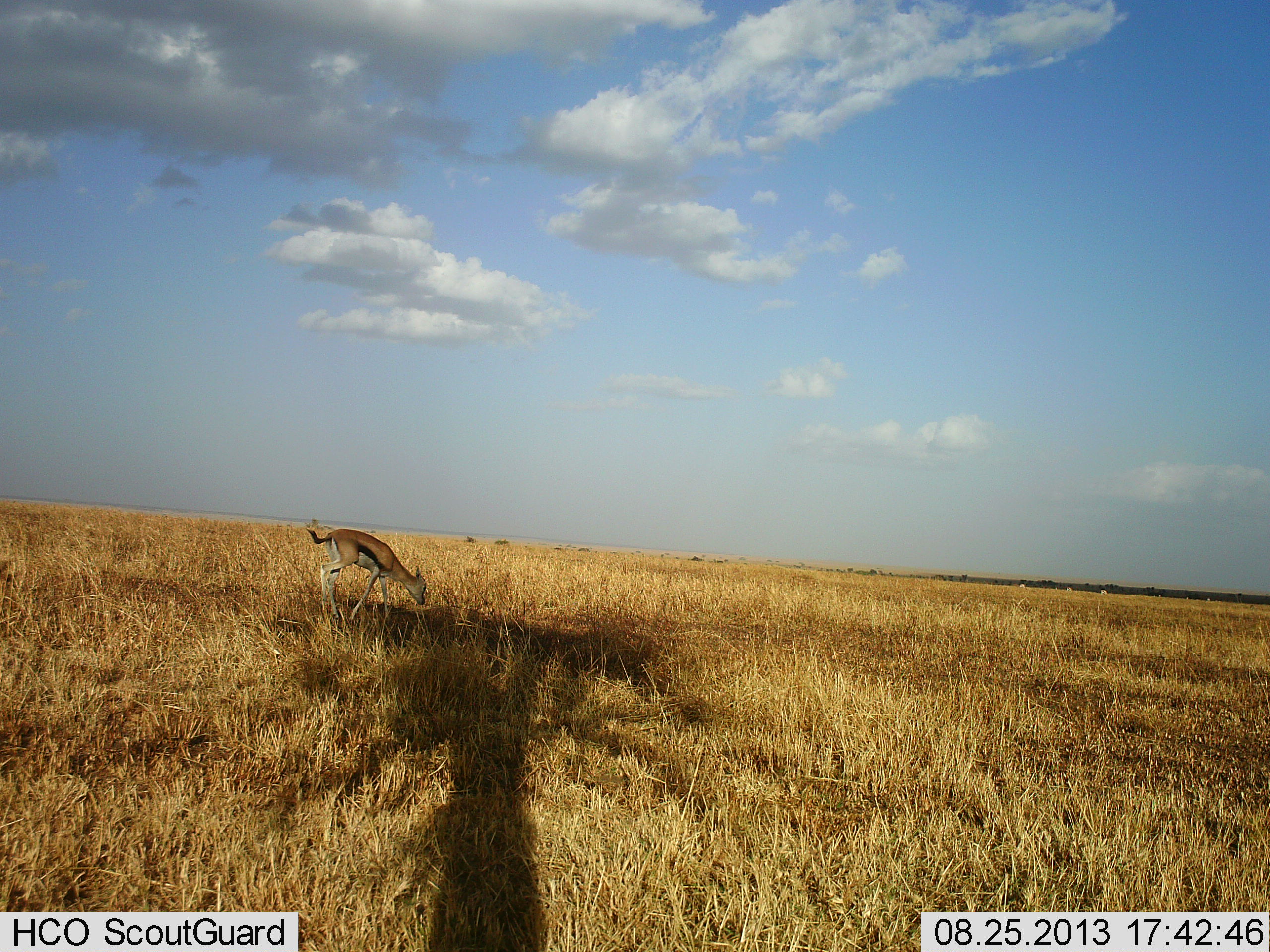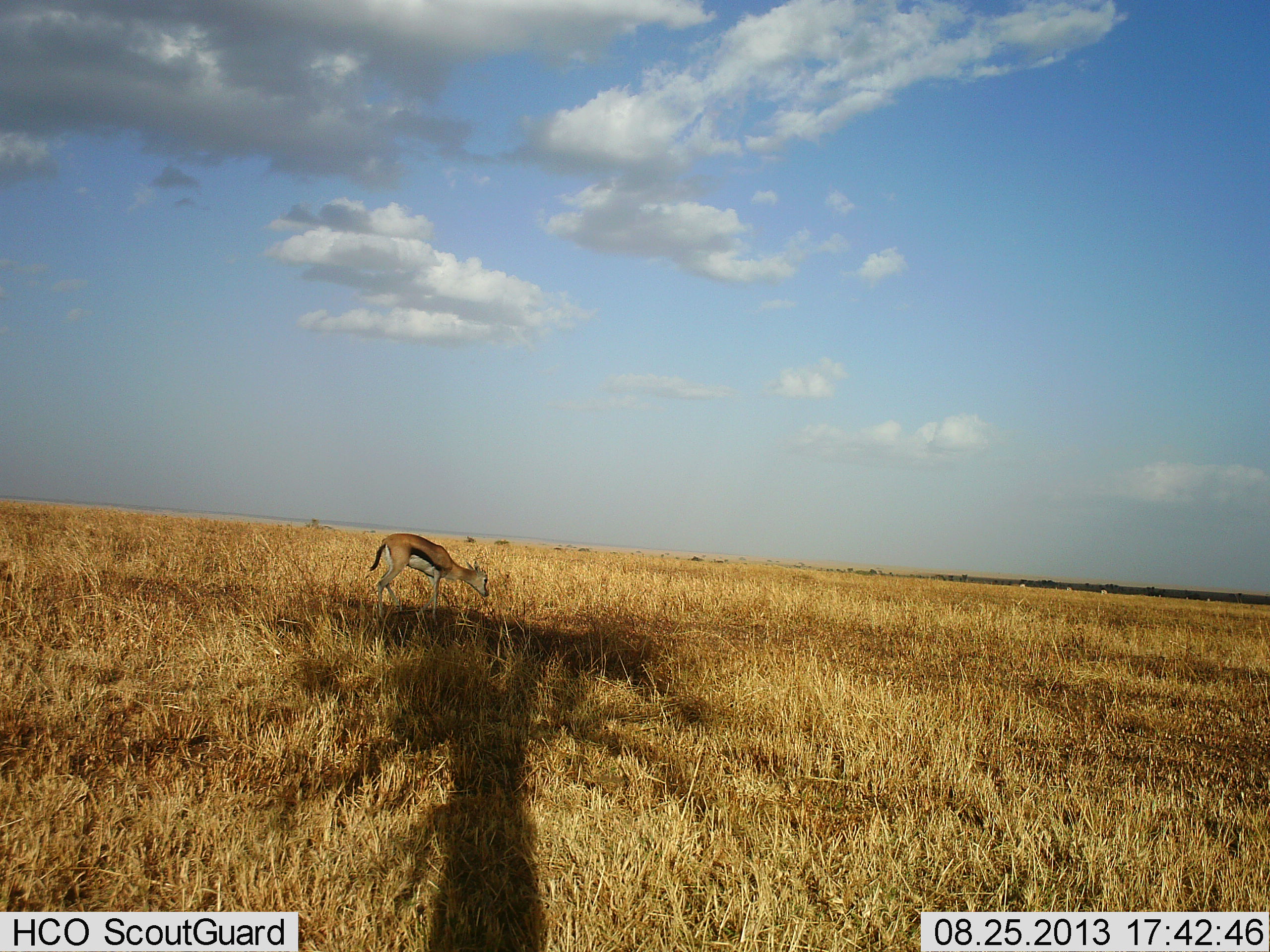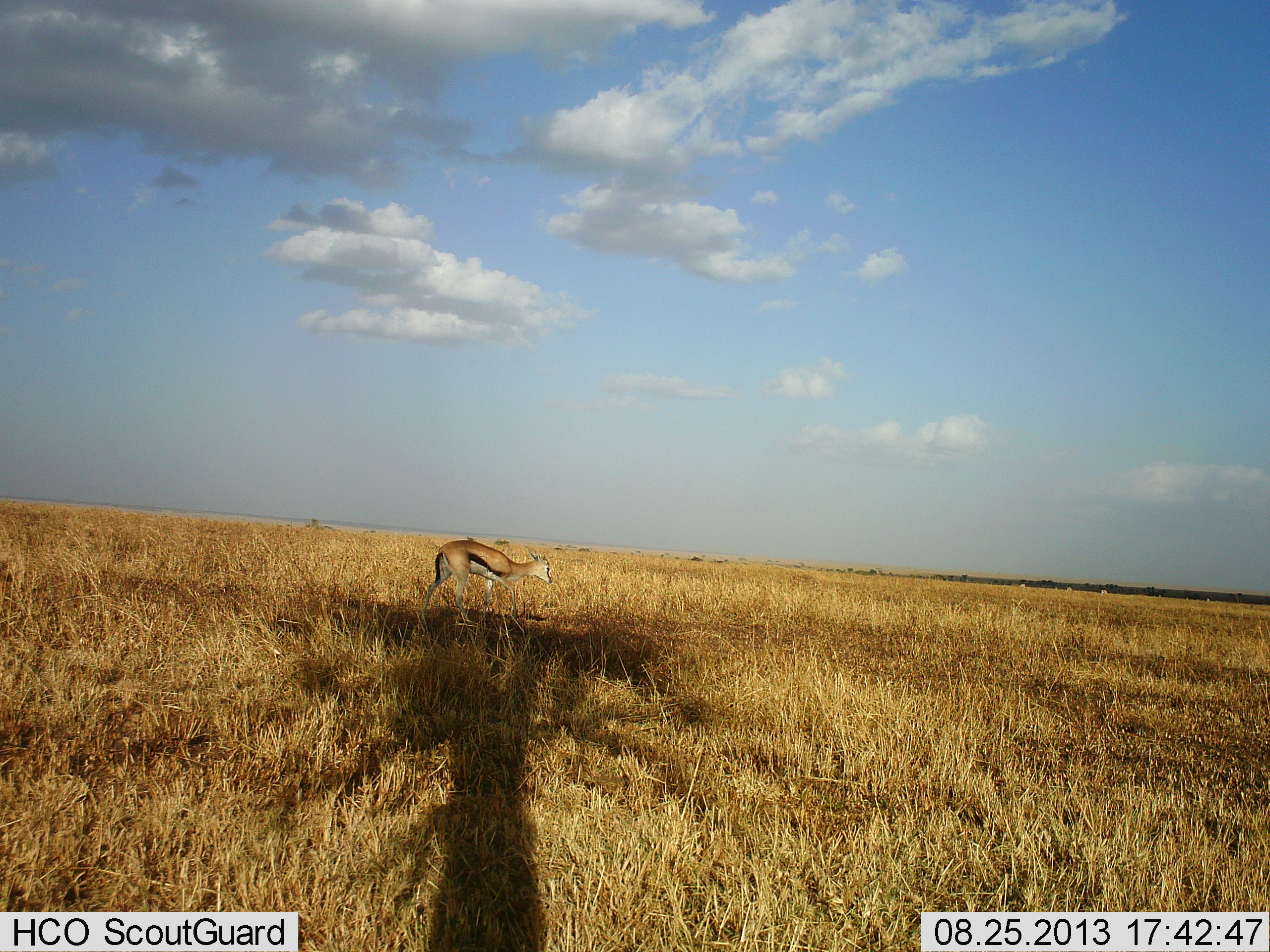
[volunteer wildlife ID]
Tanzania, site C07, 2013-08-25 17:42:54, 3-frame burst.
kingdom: Animalia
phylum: Chordata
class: Mammalia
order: Artiodactyla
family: Bovidae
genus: Eudorcas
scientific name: Eudorcas thomsonii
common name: thomson's gazelle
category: gazellethomsons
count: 1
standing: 7%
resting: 0%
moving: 60%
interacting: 0%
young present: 0%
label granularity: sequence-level